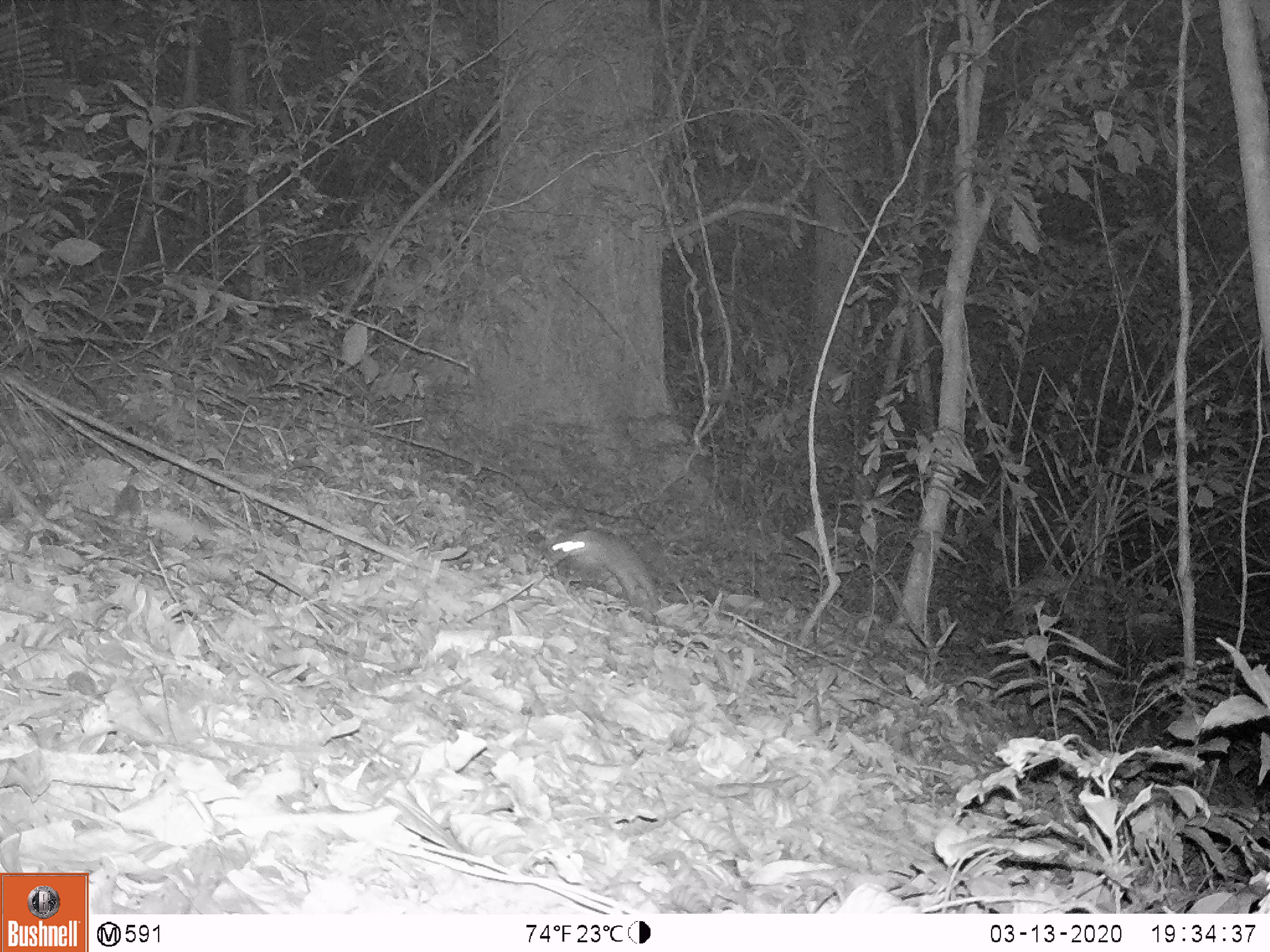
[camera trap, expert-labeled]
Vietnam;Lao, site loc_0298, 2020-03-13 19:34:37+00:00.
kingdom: Animalia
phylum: Chordata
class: Mammalia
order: Carnivora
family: Mustelidae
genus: Melogale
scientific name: Melogale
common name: ferret badger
Ferret badger (Melogale). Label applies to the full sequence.